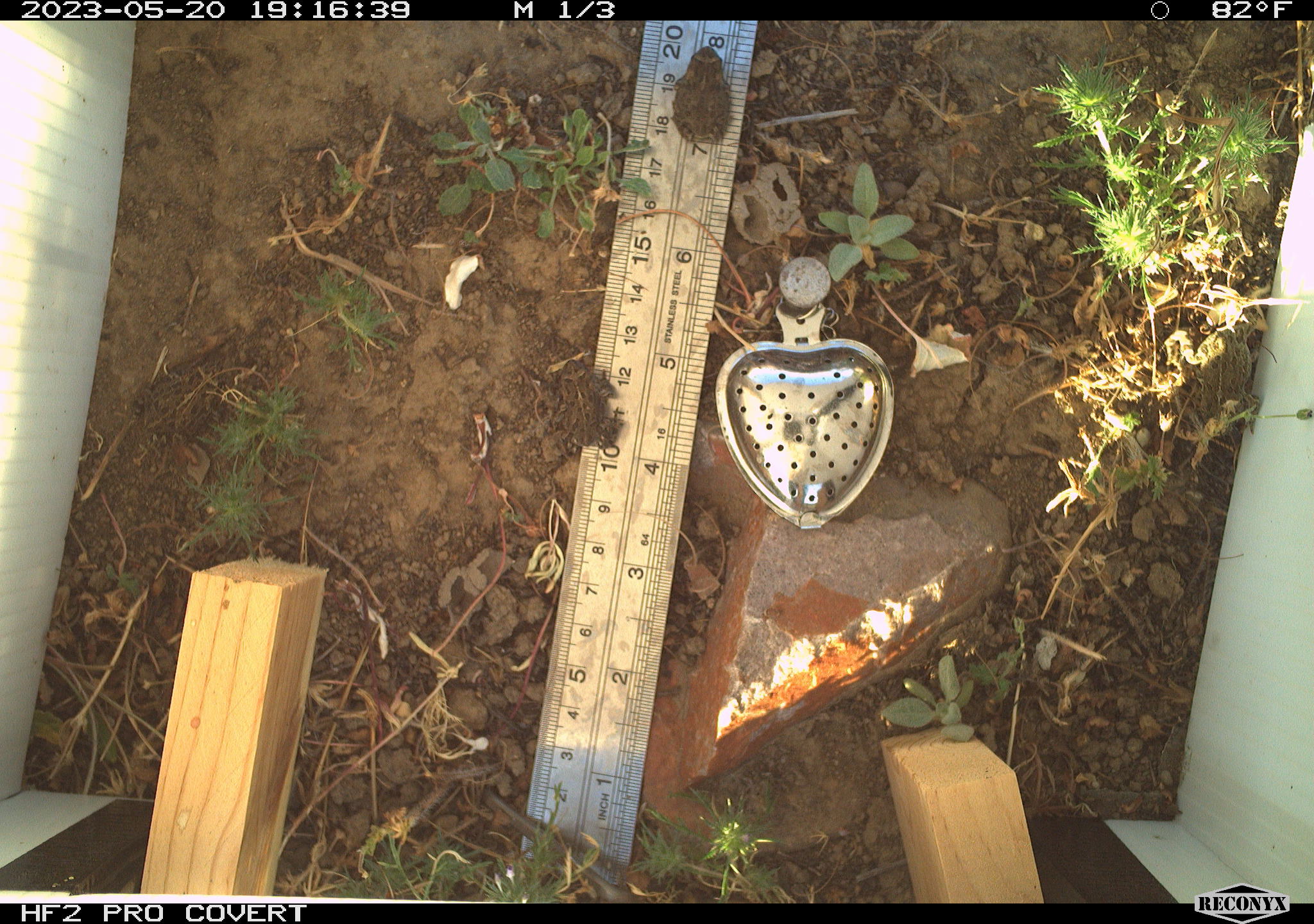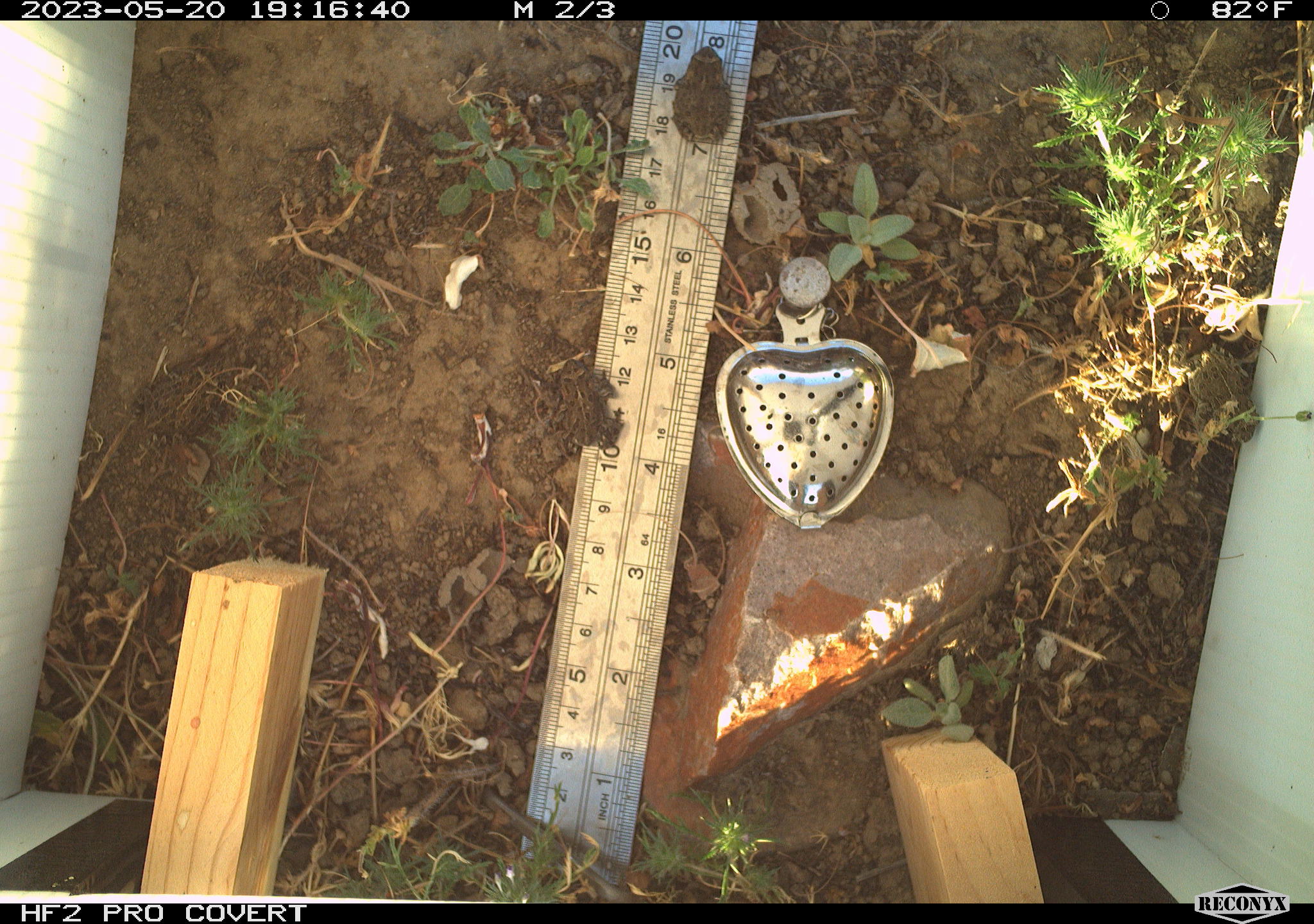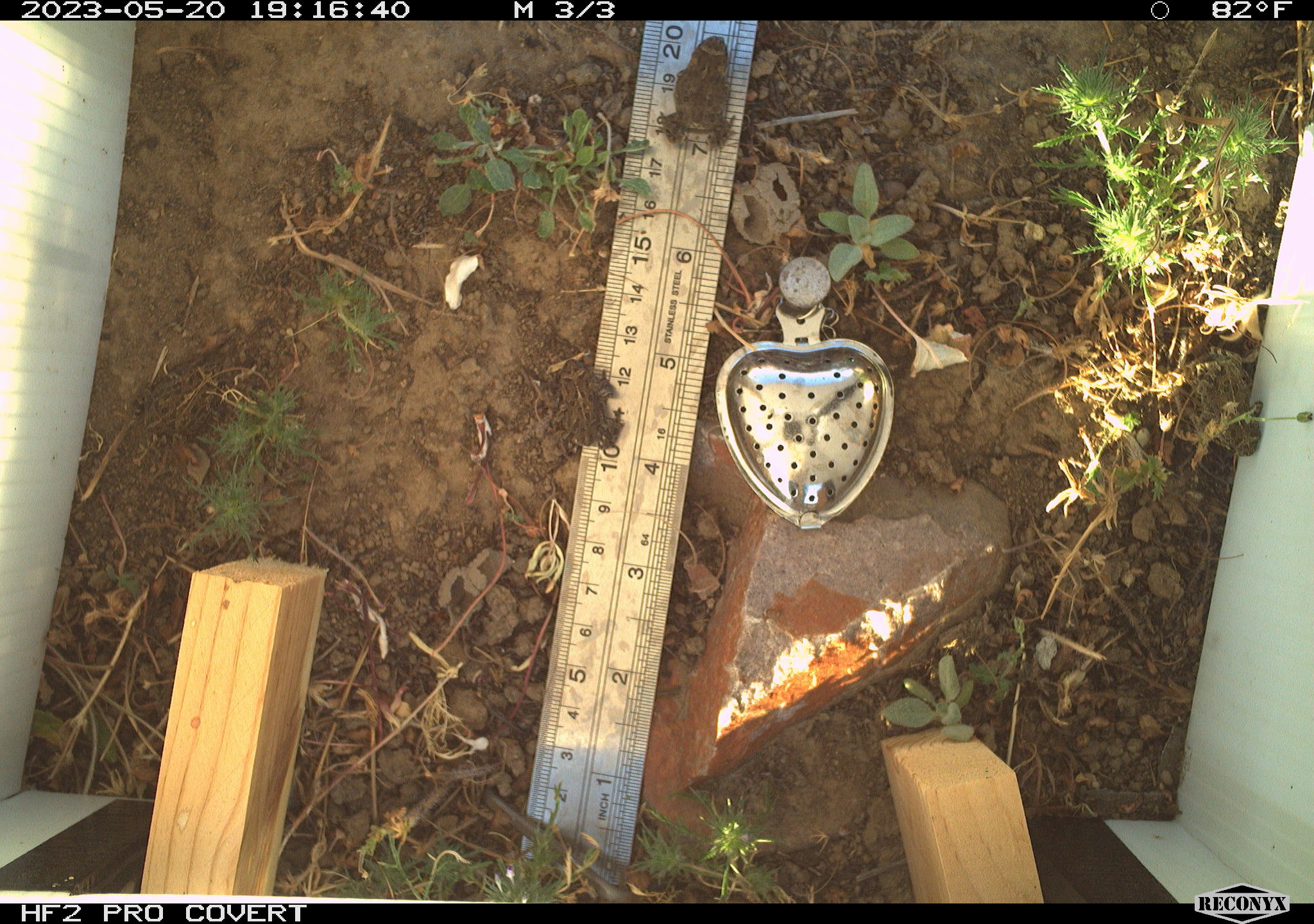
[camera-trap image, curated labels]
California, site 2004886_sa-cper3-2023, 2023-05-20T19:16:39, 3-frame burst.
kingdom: Animalia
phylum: Chordata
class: Amphibia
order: Anura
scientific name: Anura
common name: frogs